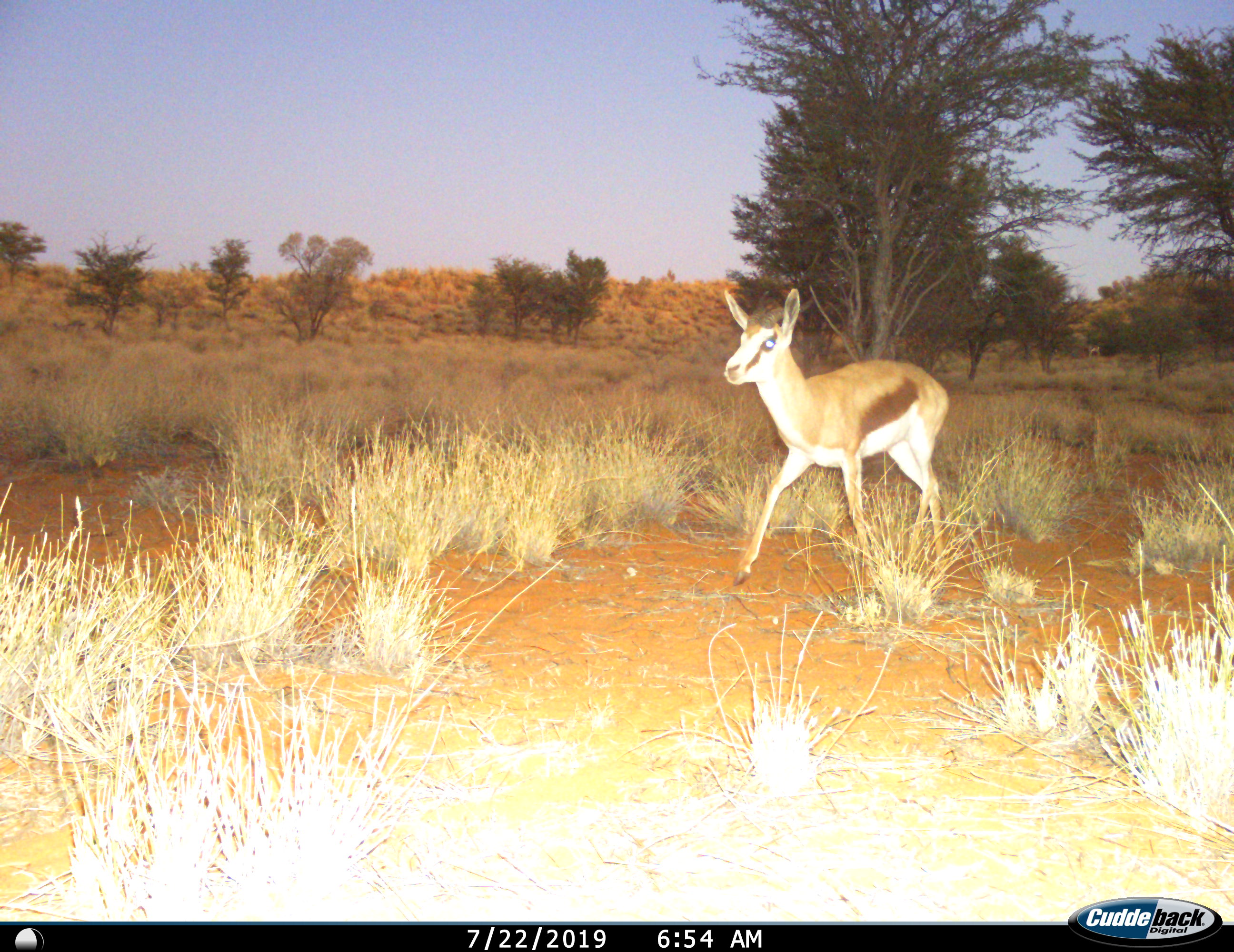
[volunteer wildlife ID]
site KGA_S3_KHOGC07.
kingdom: Animalia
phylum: Chordata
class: Mammalia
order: Artiodactyla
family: Bovidae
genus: Antidorcas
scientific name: Antidorcas marsupialis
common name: springbok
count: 1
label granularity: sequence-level